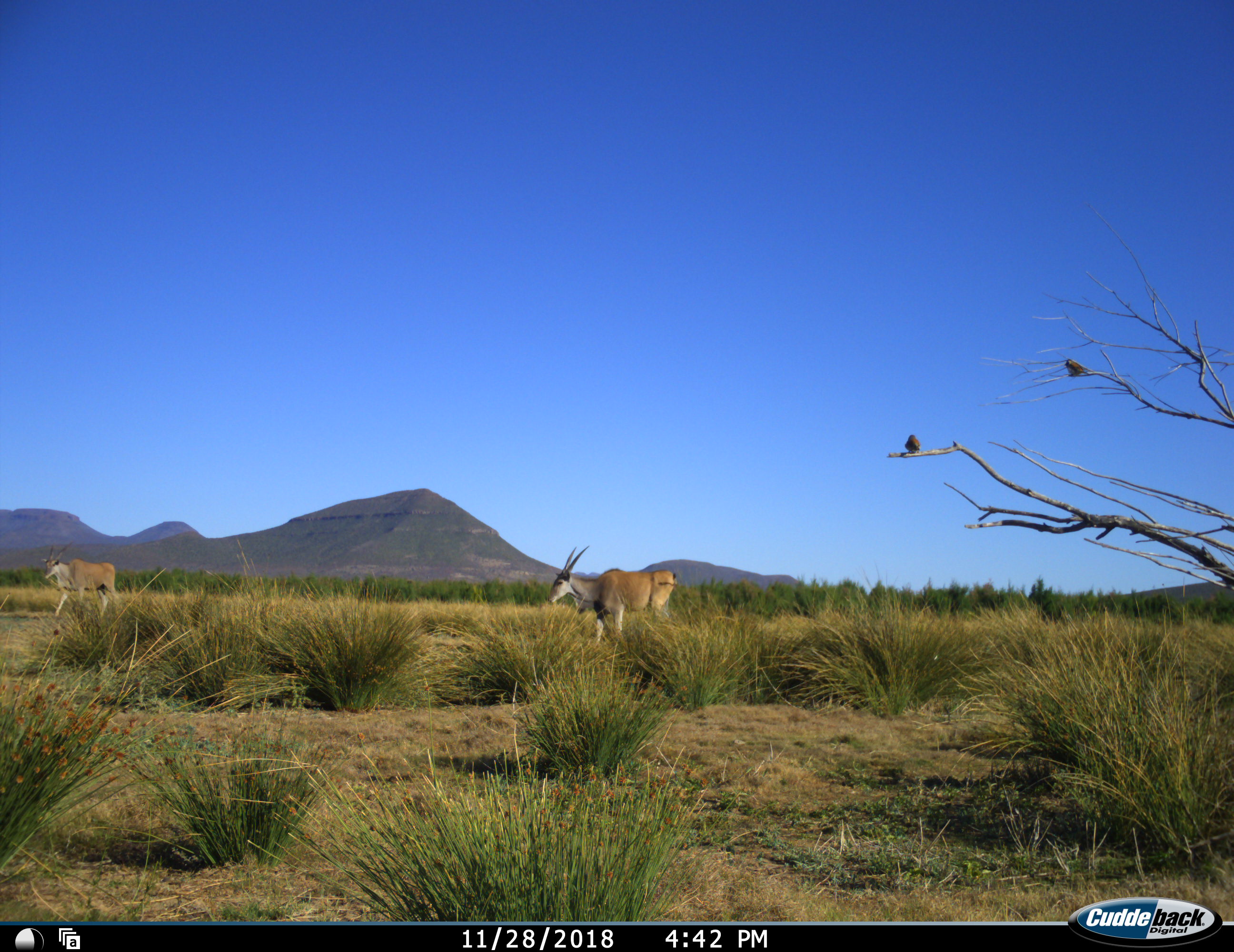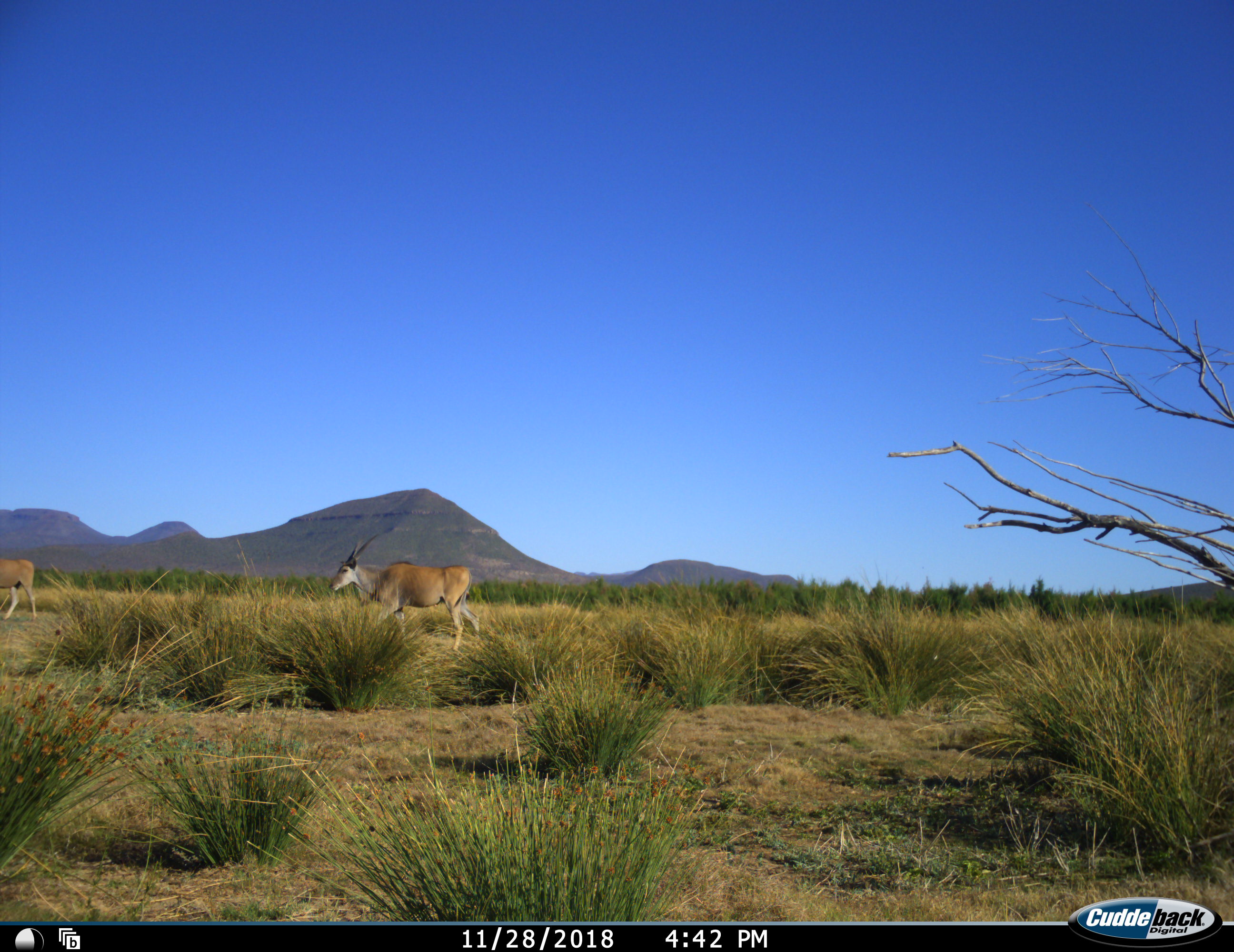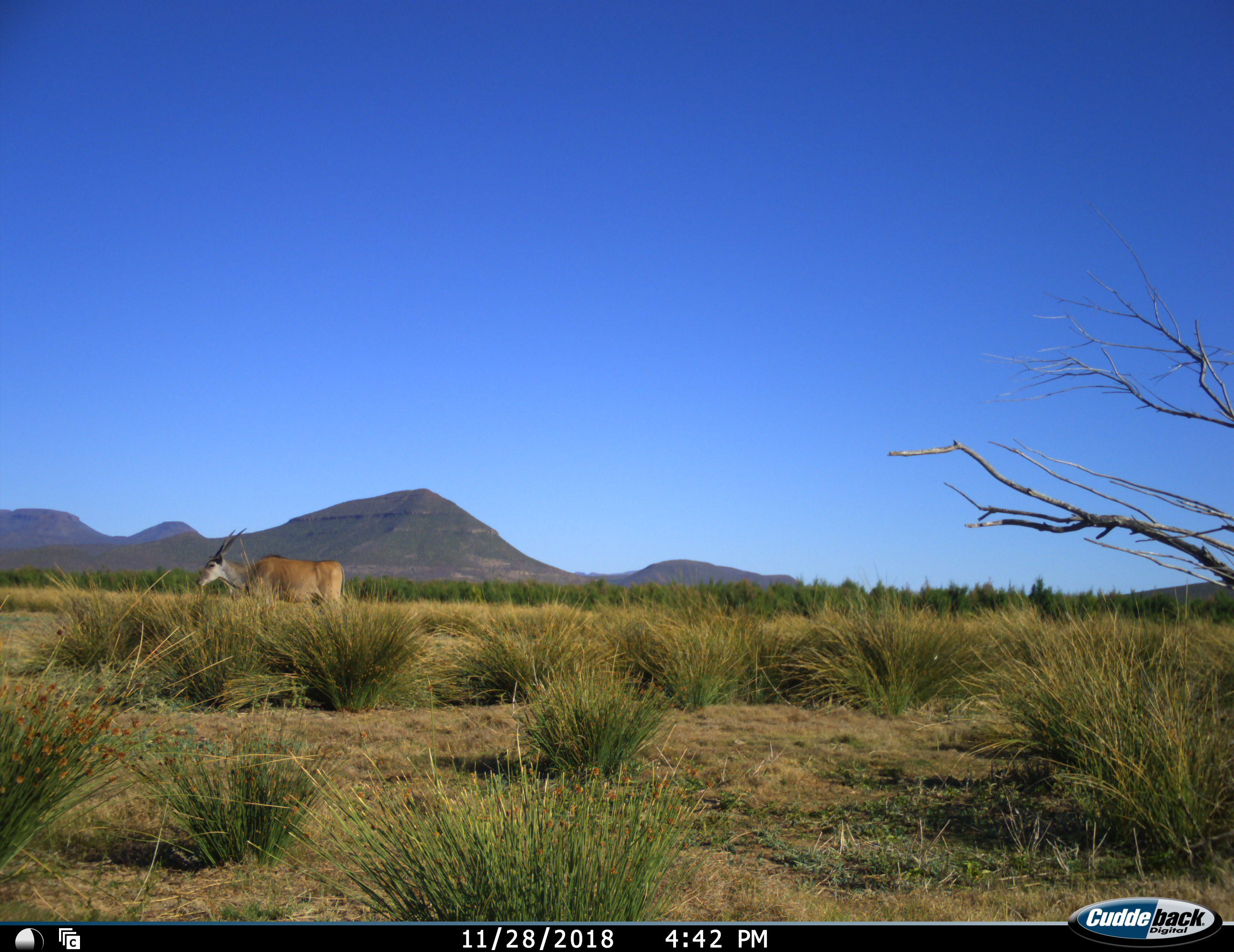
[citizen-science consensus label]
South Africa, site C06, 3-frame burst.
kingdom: Animalia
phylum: Chordata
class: Aves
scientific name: Aves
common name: bird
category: birdother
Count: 2.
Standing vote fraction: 14%.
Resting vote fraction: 57%.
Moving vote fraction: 57%.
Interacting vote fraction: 0%.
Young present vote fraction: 0%.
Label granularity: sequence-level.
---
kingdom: Animalia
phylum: Chordata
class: Mammalia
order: Artiodactyla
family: Bovidae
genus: Tragelaphus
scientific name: Tragelaphus oryx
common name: eland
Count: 2.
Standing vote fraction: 0%.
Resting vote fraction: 0%.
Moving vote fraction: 100%.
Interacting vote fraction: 0%.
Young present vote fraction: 0%.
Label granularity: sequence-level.